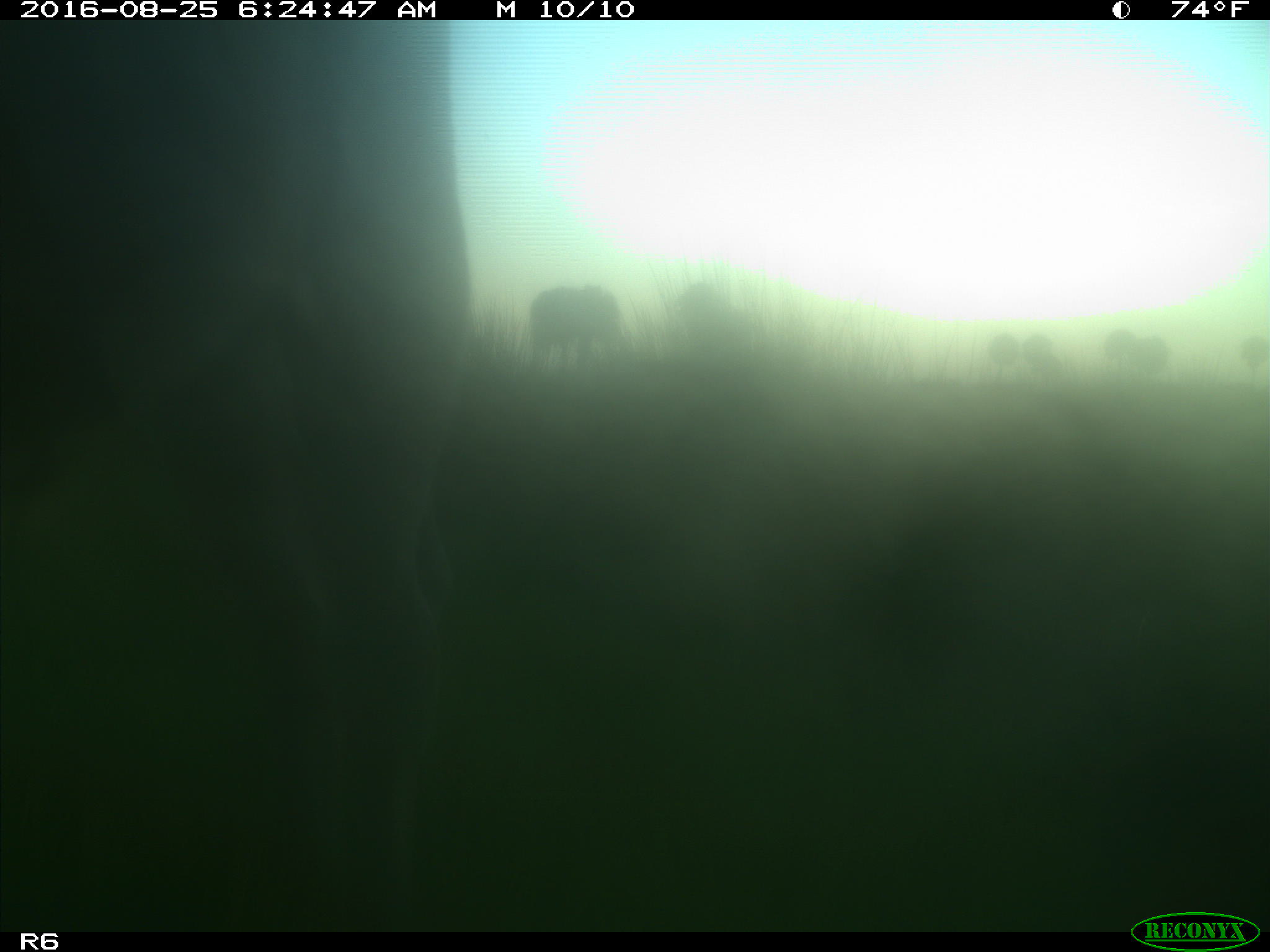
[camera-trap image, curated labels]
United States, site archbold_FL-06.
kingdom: Animalia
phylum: Chordata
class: Mammalia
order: Artiodactyla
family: Bovidae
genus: Bos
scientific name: Bos taurus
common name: domestic cow